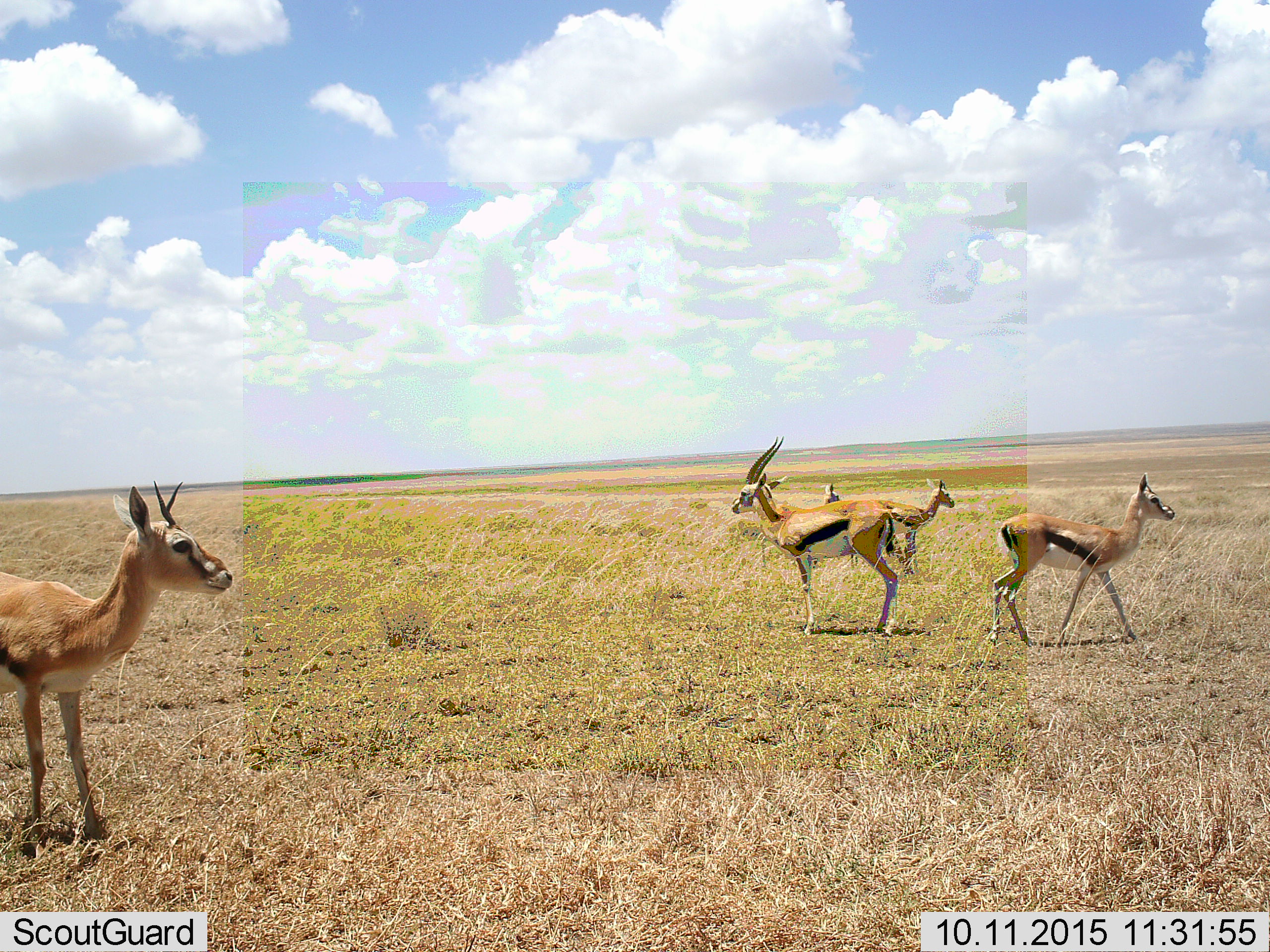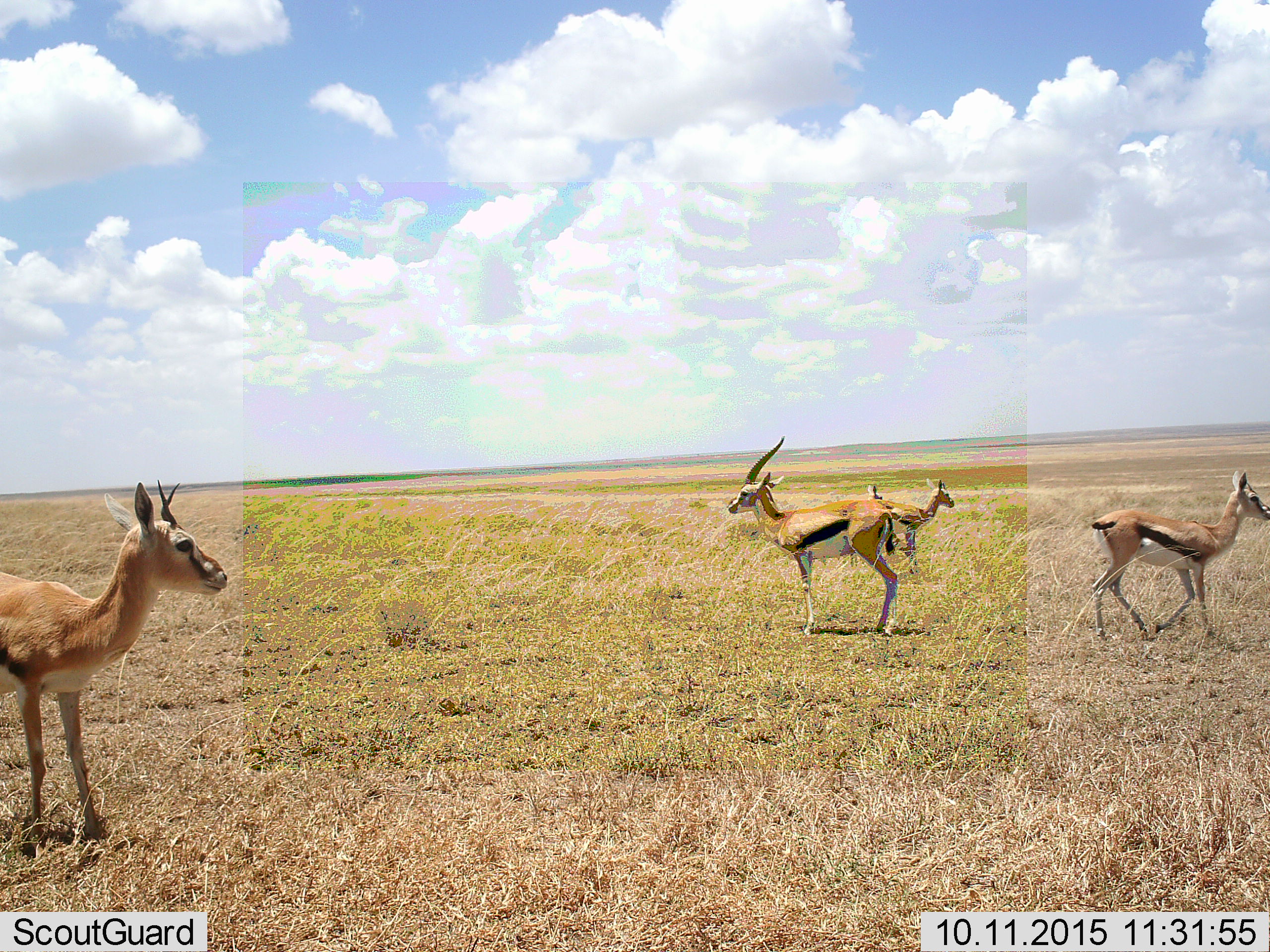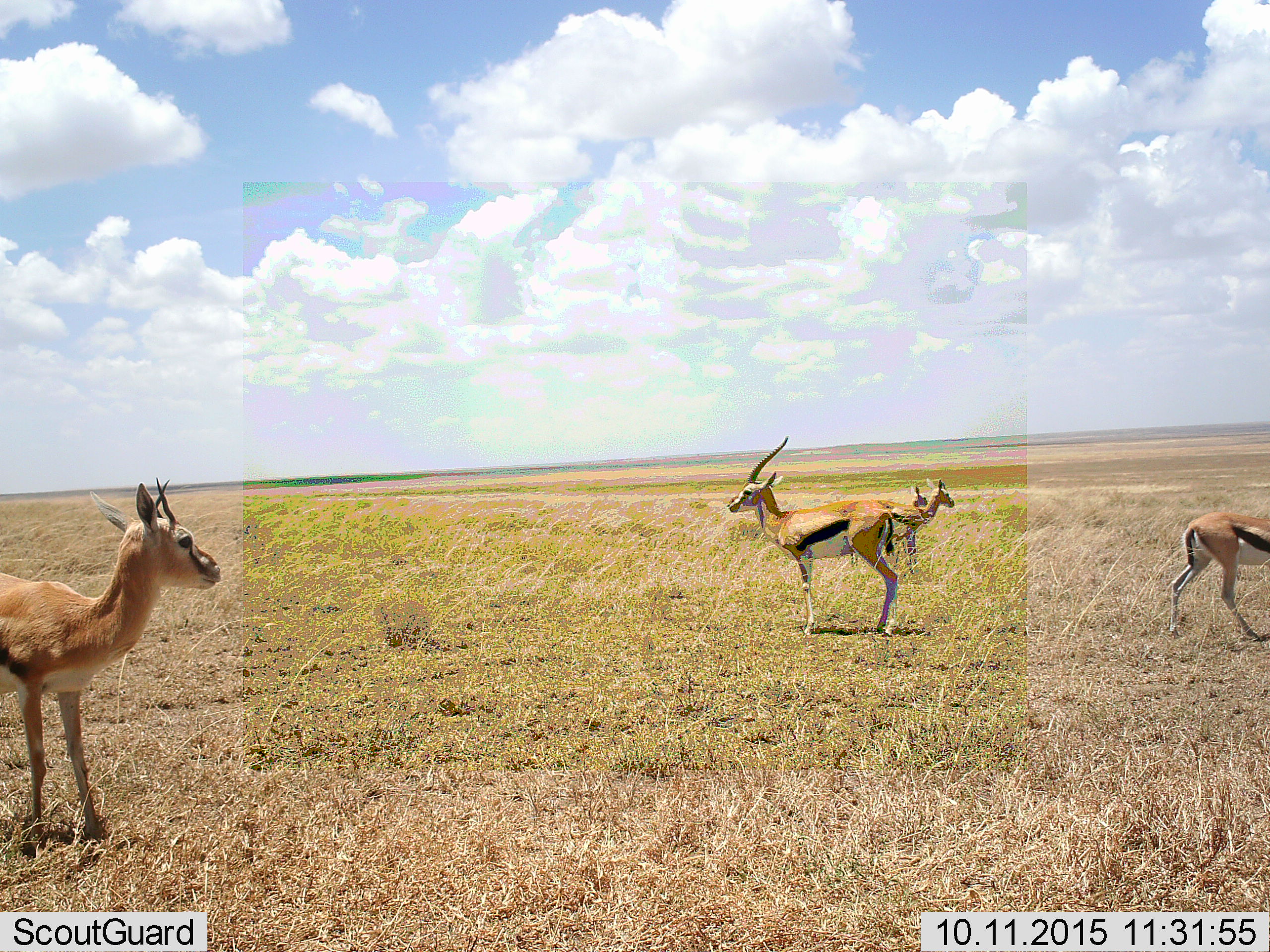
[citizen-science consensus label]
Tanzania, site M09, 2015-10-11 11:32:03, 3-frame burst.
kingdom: Animalia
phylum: Chordata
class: Mammalia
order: Artiodactyla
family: Bovidae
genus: Eudorcas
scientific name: Eudorcas thomsonii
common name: thomson's gazelle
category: gazellethomsons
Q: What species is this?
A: Gazellethomsons (thomson's gazelle) (Eudorcas thomsonii).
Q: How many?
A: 5.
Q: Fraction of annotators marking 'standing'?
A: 100%.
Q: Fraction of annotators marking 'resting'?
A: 0%.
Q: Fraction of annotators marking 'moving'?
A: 75%.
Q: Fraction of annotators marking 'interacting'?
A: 0%.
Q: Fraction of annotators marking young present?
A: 38%.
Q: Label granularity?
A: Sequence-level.